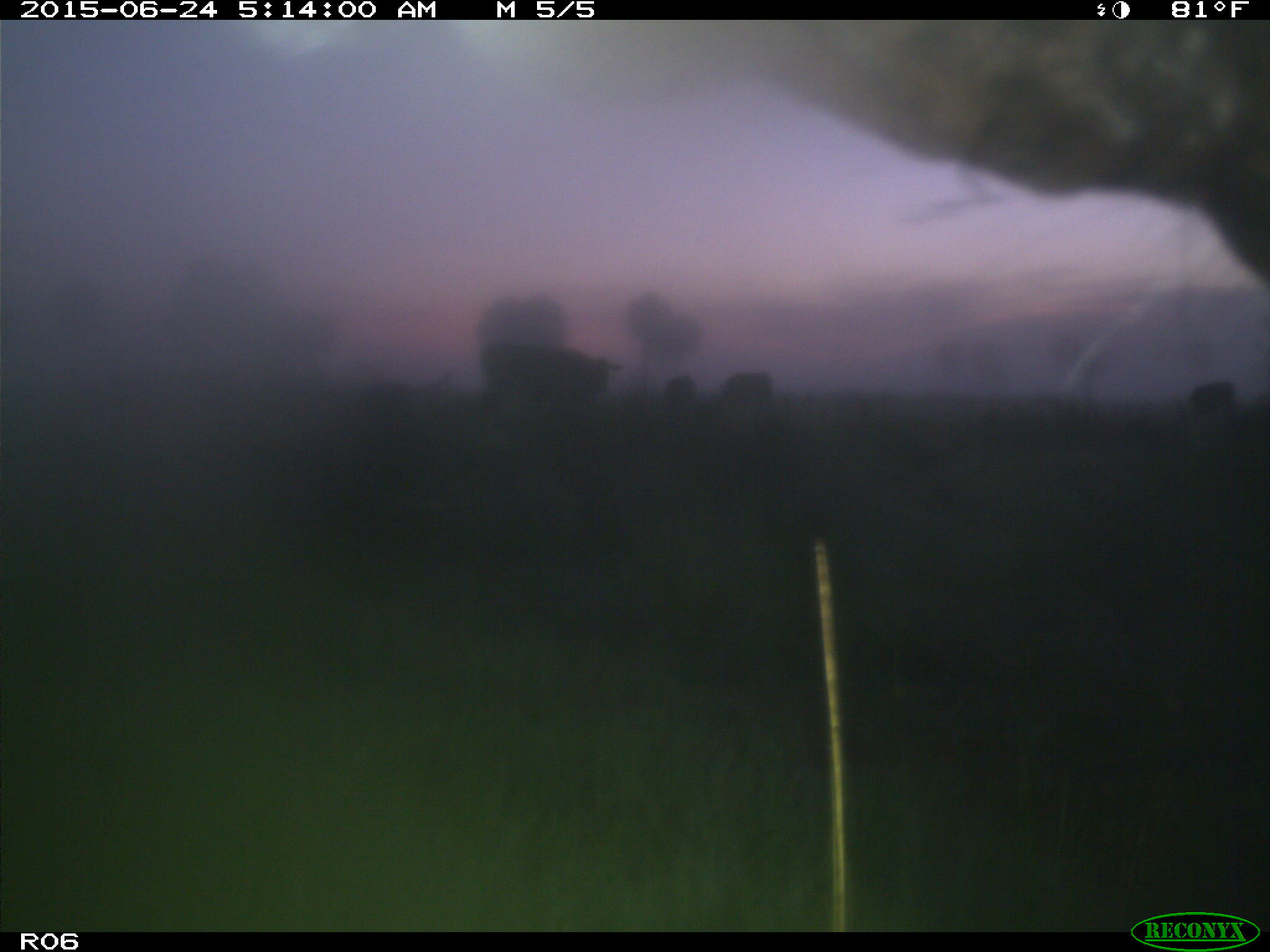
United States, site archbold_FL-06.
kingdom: Animalia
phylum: Chordata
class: Mammalia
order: Artiodactyla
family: Bovidae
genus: Bos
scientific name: Bos taurus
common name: domestic cow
Bos taurus (domestic cow).